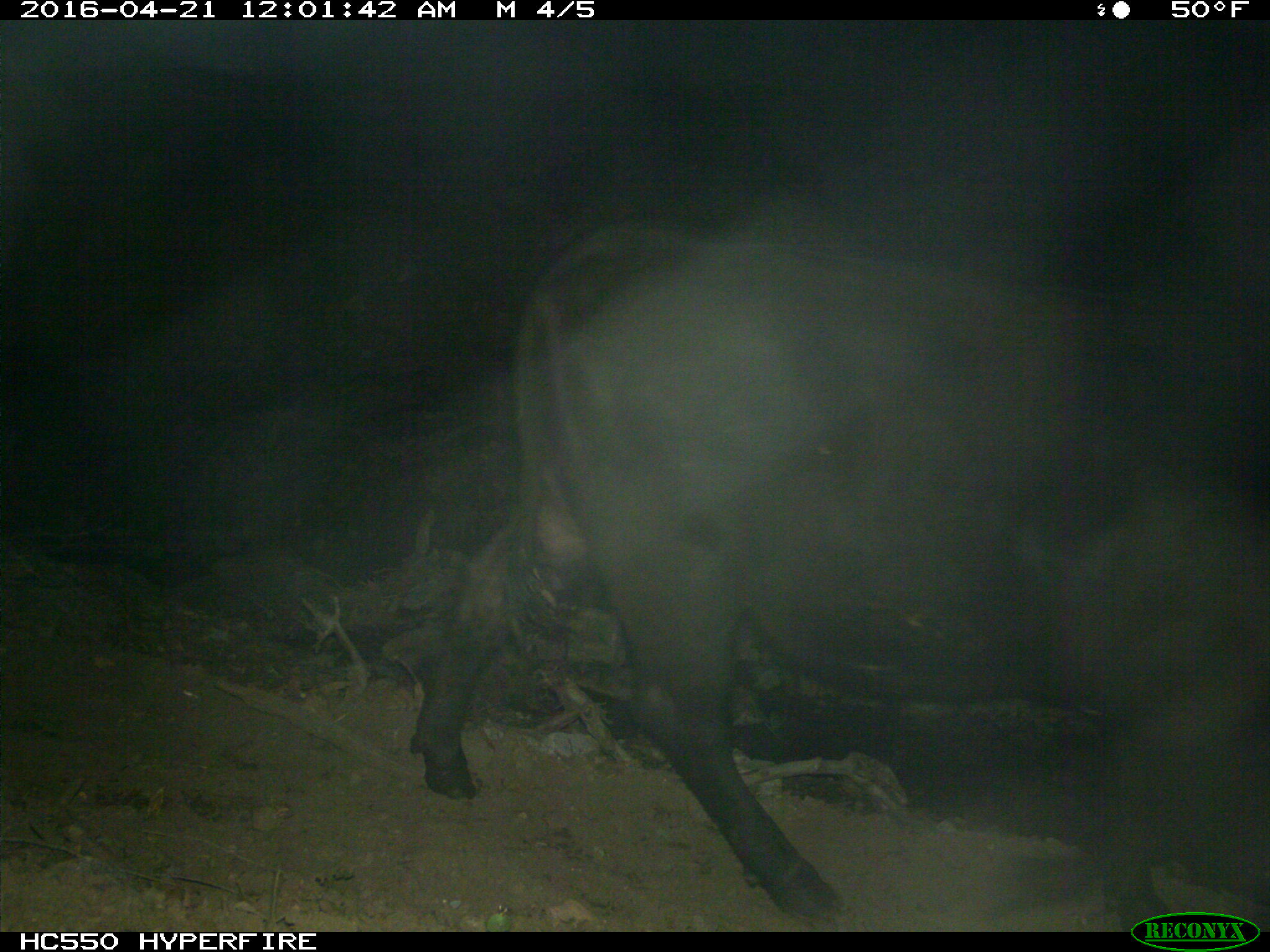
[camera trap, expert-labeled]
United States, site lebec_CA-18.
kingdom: Animalia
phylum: Chordata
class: Mammalia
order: Artiodactyla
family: Bovidae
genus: Bos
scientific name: Bos taurus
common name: domestic cow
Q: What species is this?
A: Bos taurus (domestic cow).